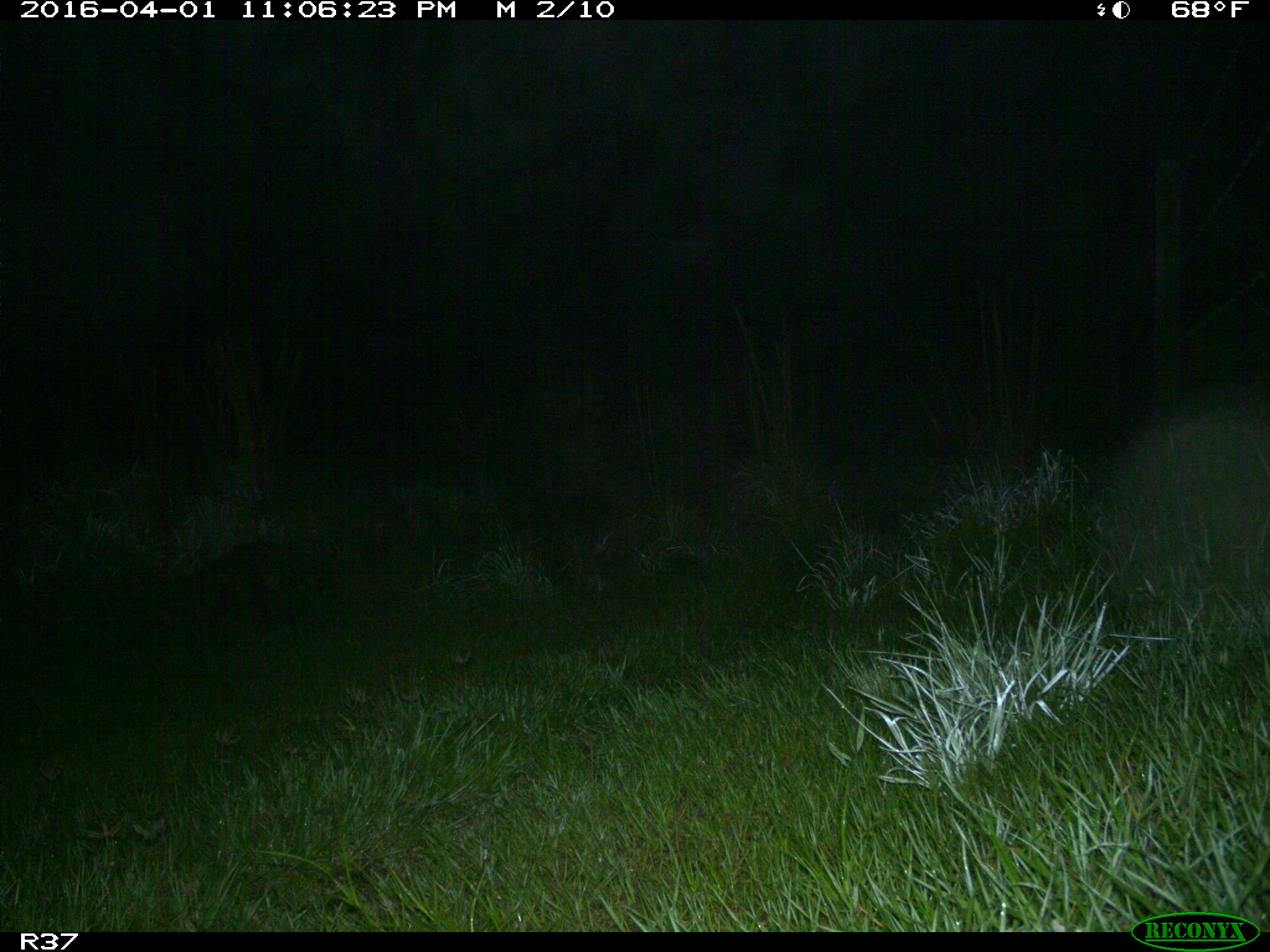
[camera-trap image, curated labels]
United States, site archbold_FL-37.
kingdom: Animalia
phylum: Chordata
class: Mammalia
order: Carnivora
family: Procyonidae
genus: Procyon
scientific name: Procyon lotor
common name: common raccoon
Procyon lotor (common raccoon).